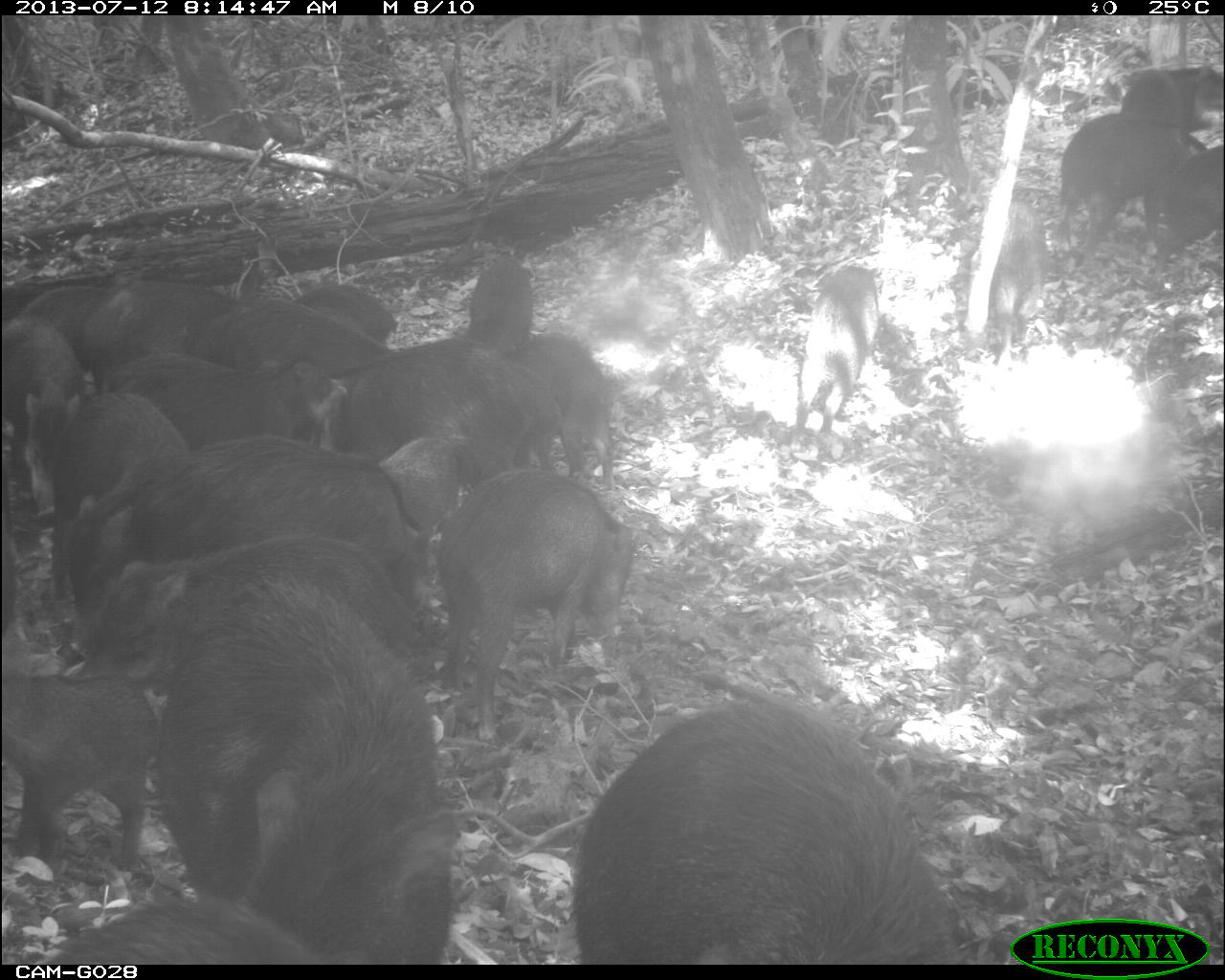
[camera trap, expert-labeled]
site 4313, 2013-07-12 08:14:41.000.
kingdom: Animalia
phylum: Chordata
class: Mammalia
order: Artiodactyla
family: Tayassuidae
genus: Tayassu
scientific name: Tayassu pecari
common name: white-lipped peccary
Tayassu pecari (white-lipped peccary), count 20.